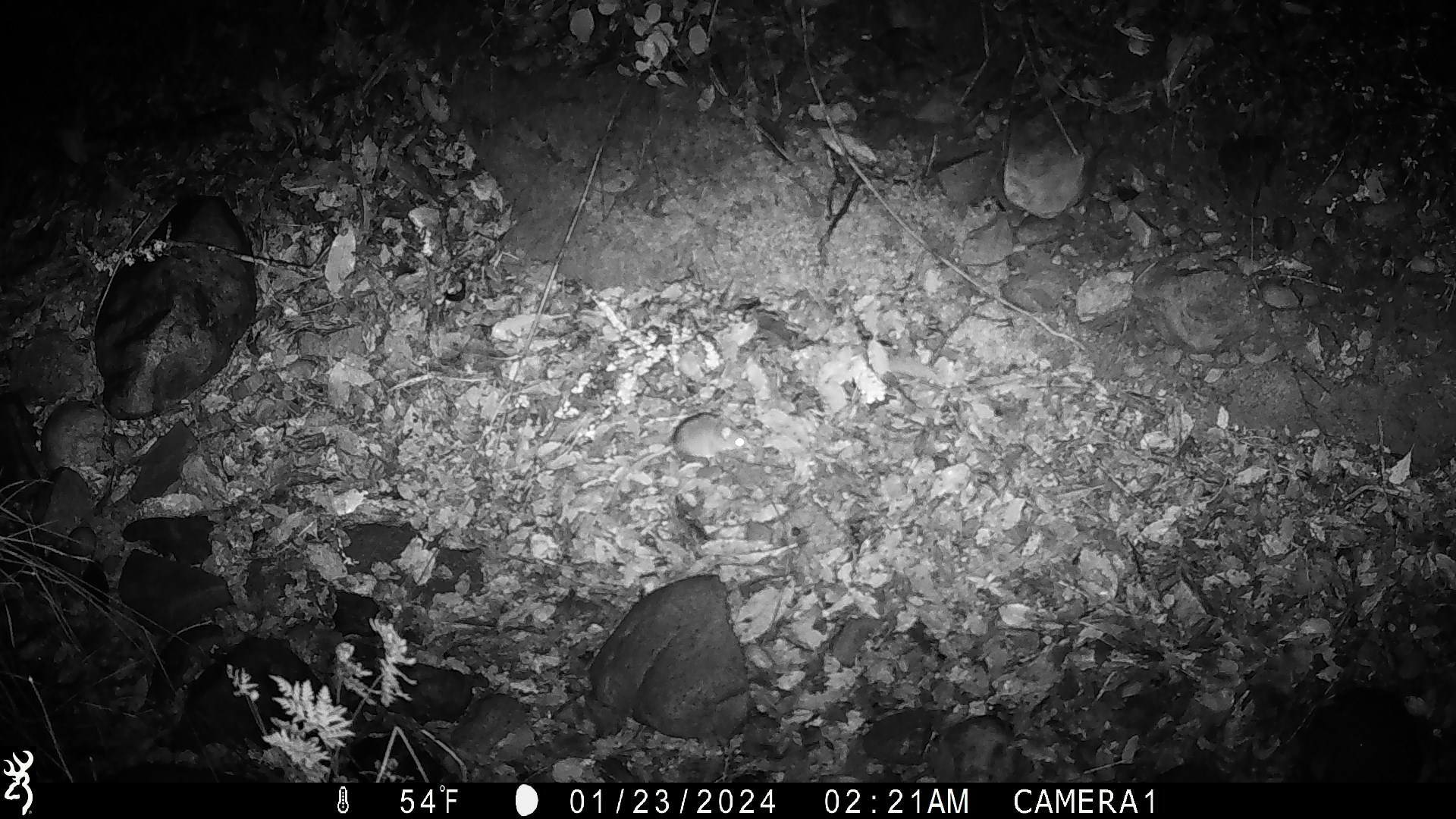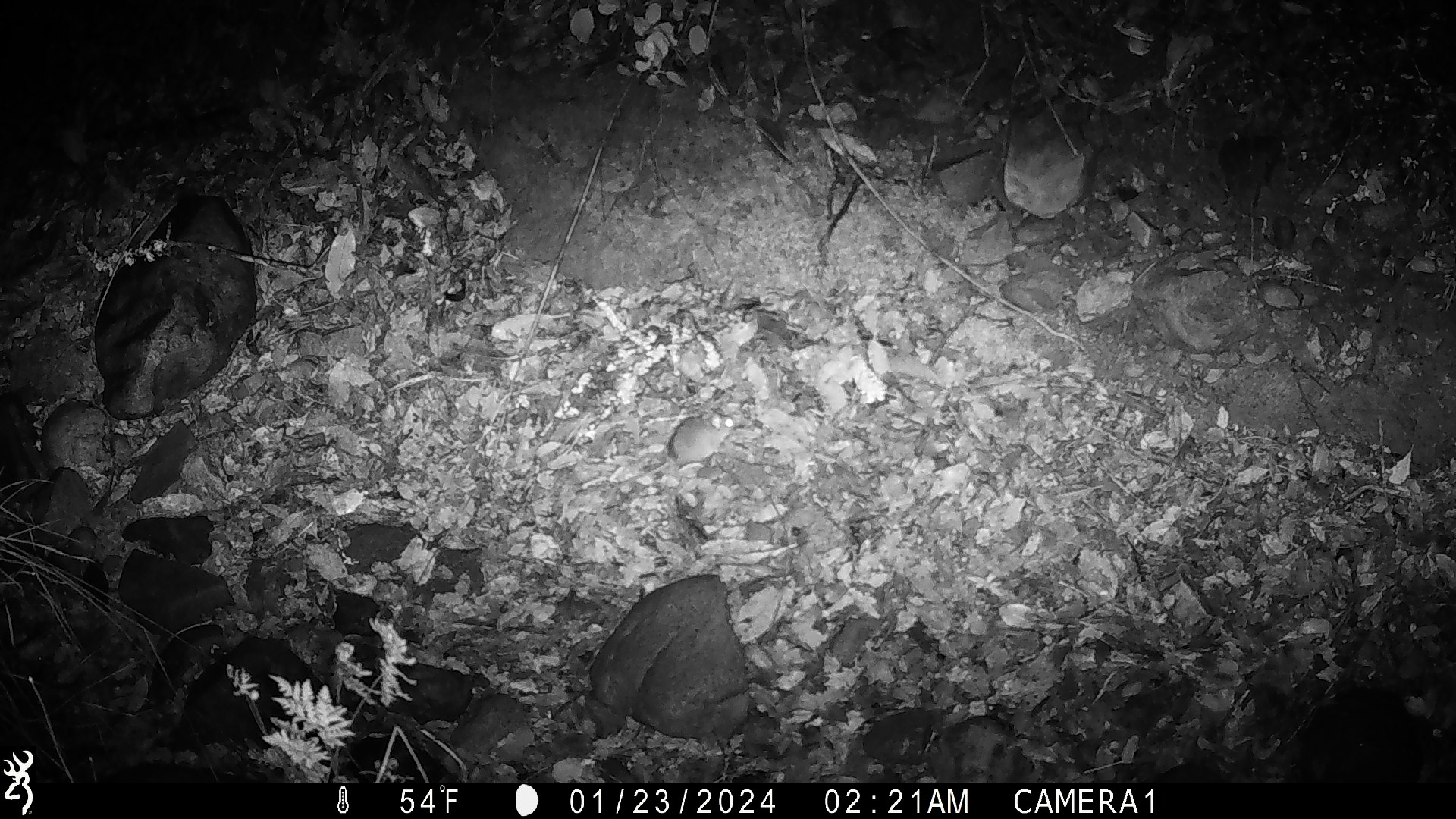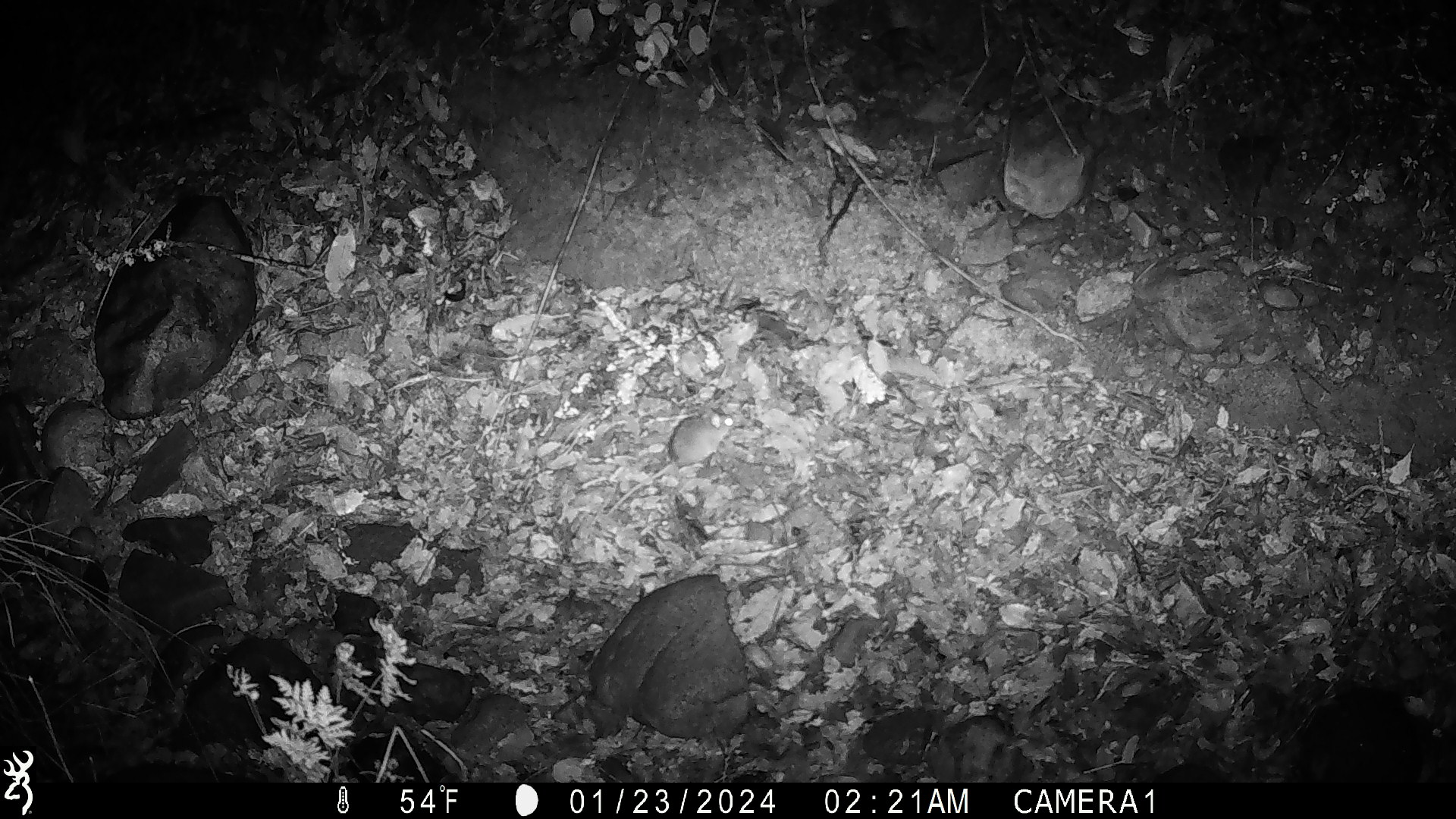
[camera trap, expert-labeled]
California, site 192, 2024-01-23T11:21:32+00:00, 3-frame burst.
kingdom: Animalia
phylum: Chordata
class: Mammalia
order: Rodentia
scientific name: Rodentia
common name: mouse or rat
Mouse or rat (Rodentia).